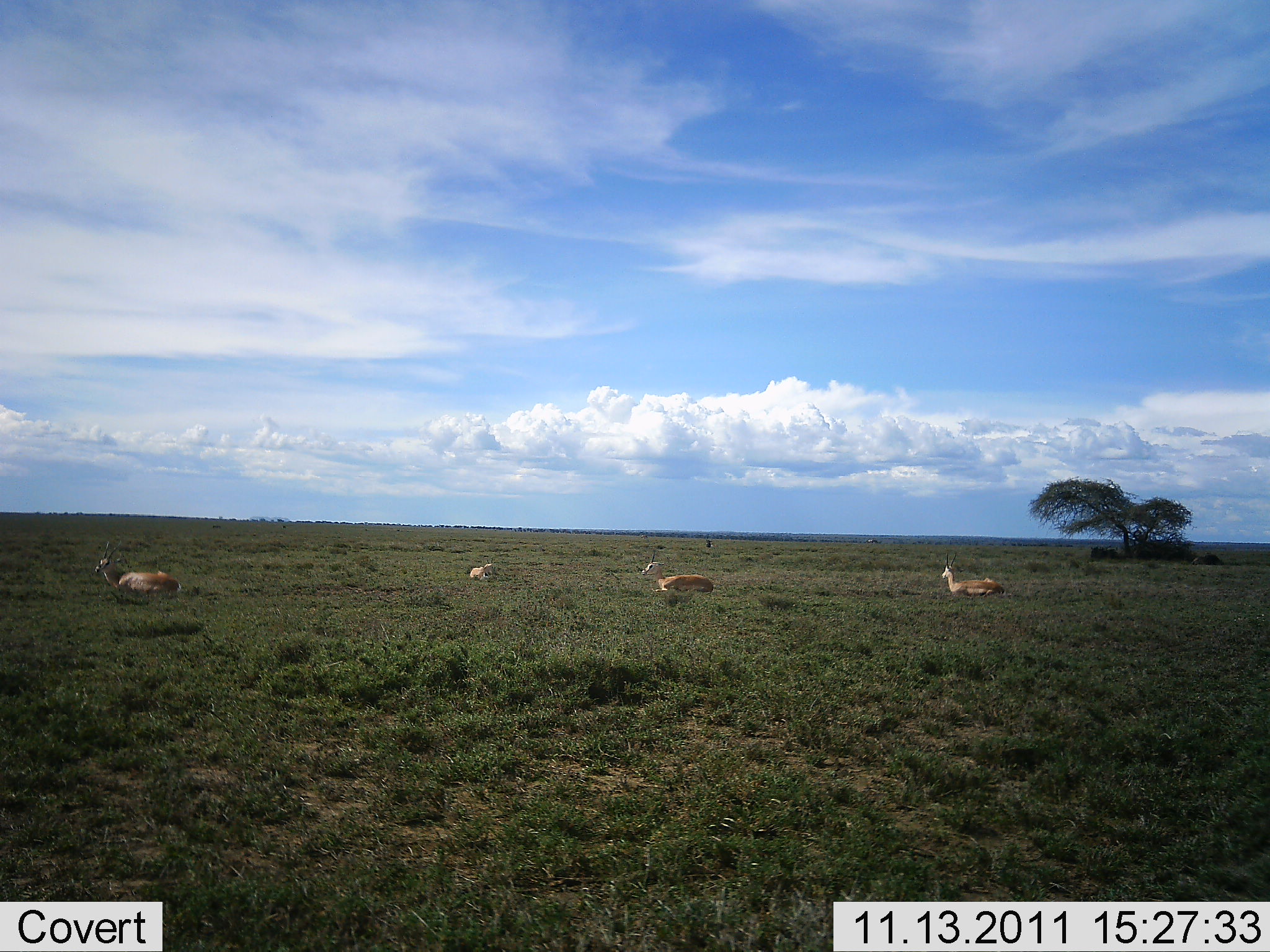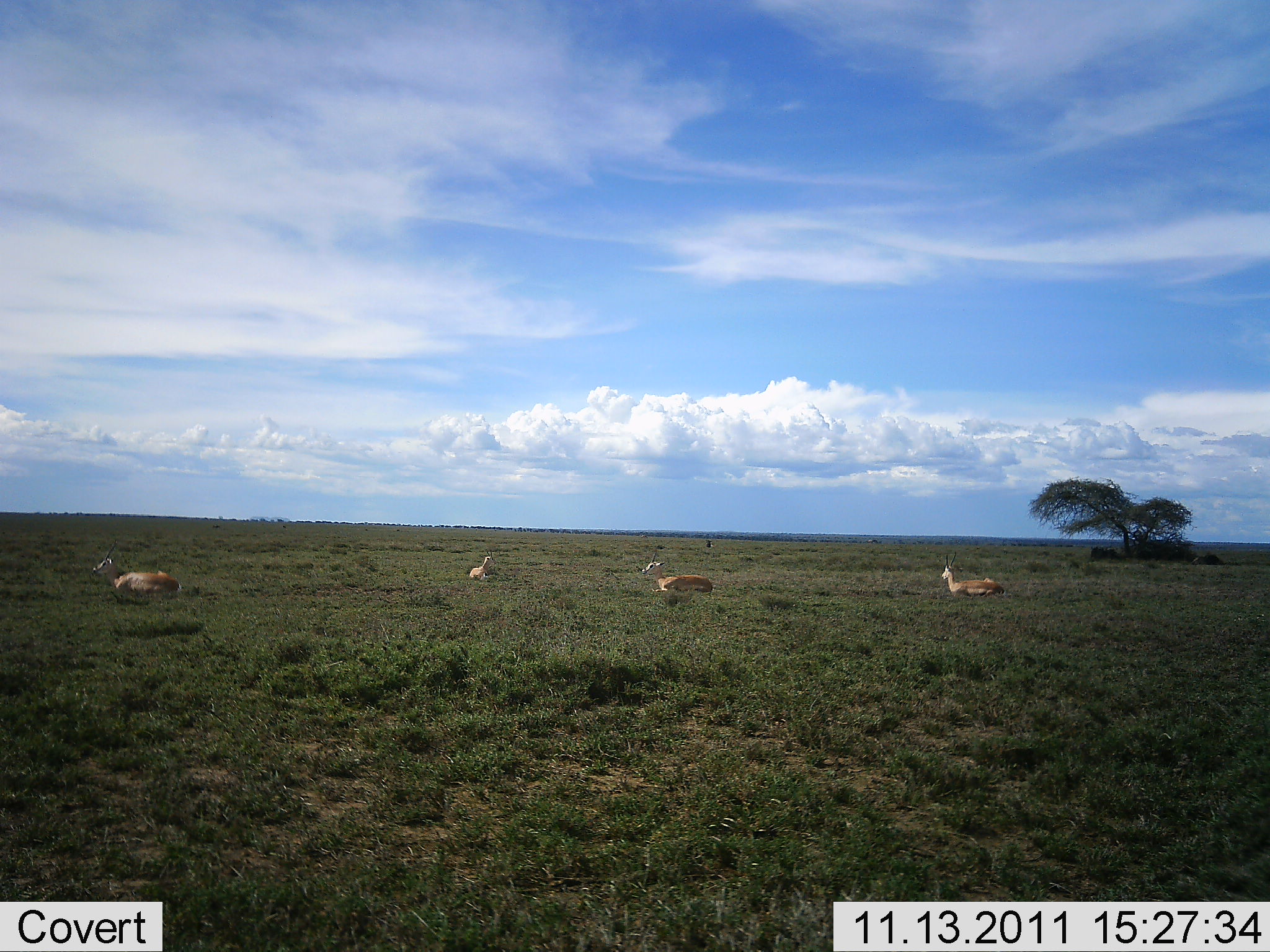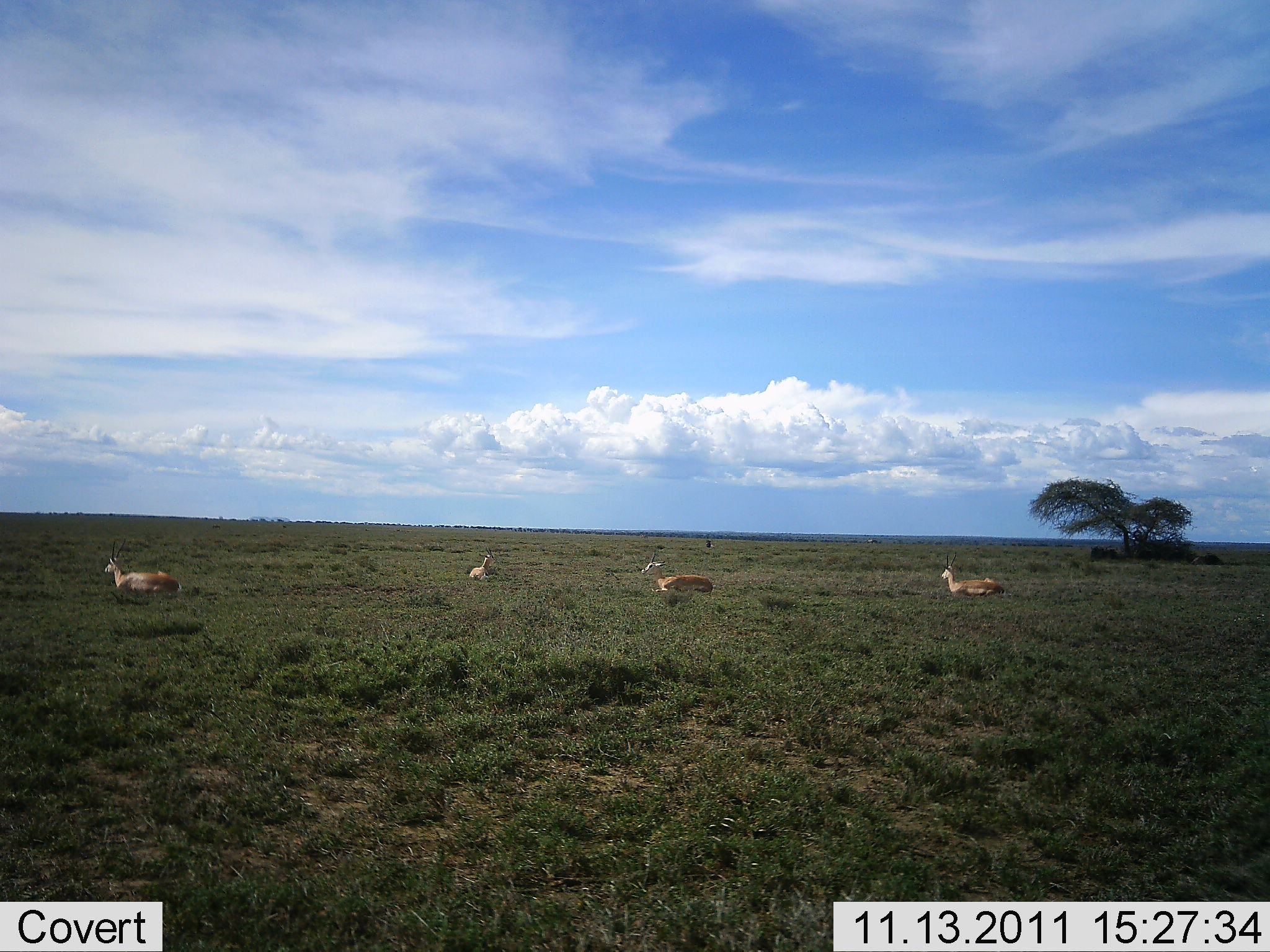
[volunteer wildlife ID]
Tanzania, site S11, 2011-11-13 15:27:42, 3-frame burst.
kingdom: Animalia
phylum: Chordata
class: Mammalia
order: Artiodactyla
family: Bovidae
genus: Nanger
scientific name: Nanger granti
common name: grant's gazelle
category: gazellegrants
Gazellegrants (grant's gazelle) (Nanger granti), count 4. Behavior (volunteer vote fractions): standing 8%, resting 85%, moving 0%, interacting 8%. Young present (vote fraction): 0%. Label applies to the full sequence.